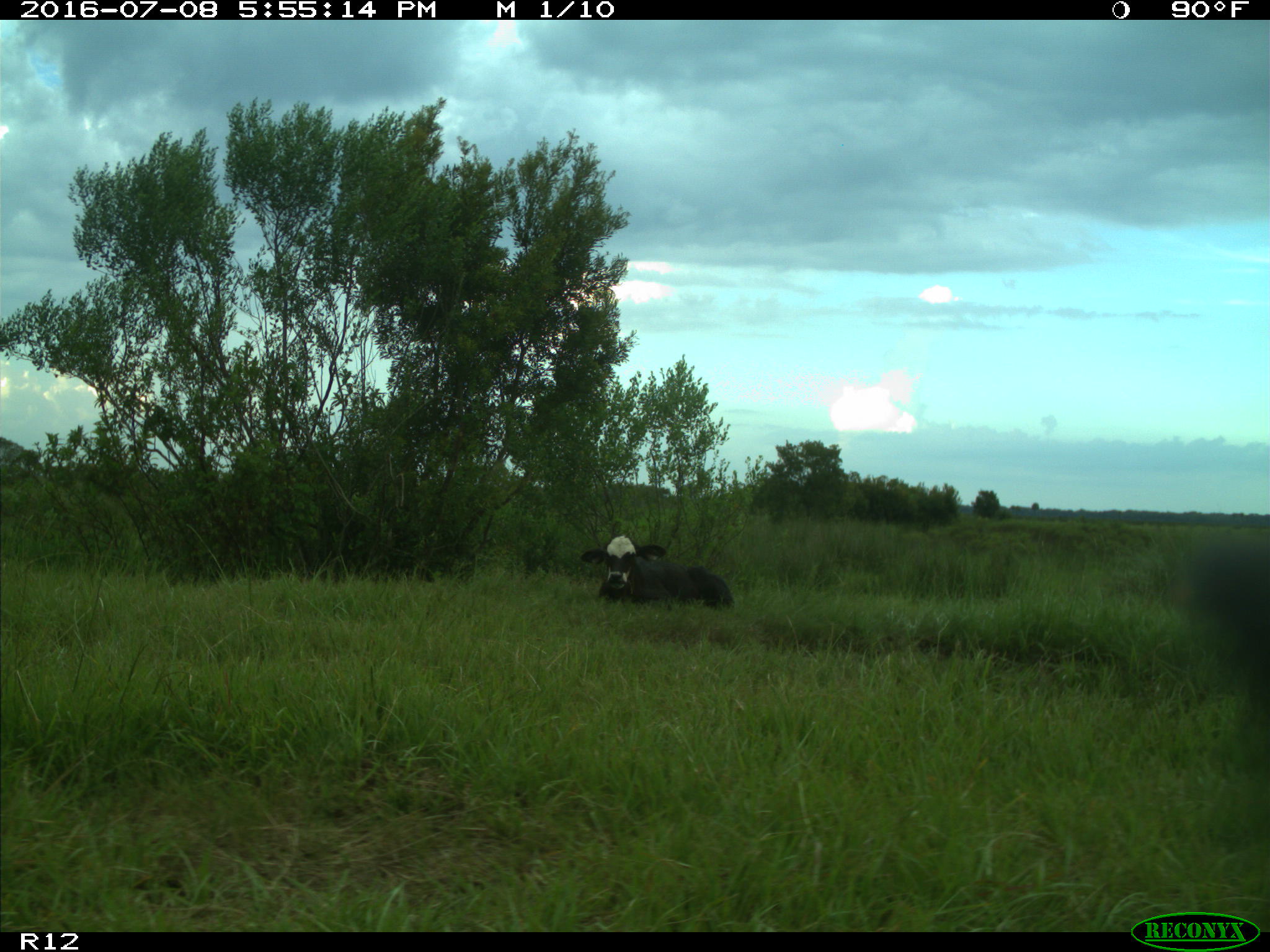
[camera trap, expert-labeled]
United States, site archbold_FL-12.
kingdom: Animalia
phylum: Chordata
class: Mammalia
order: Artiodactyla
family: Bovidae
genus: Bos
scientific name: Bos taurus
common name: domestic cow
Bos taurus (domestic cow).